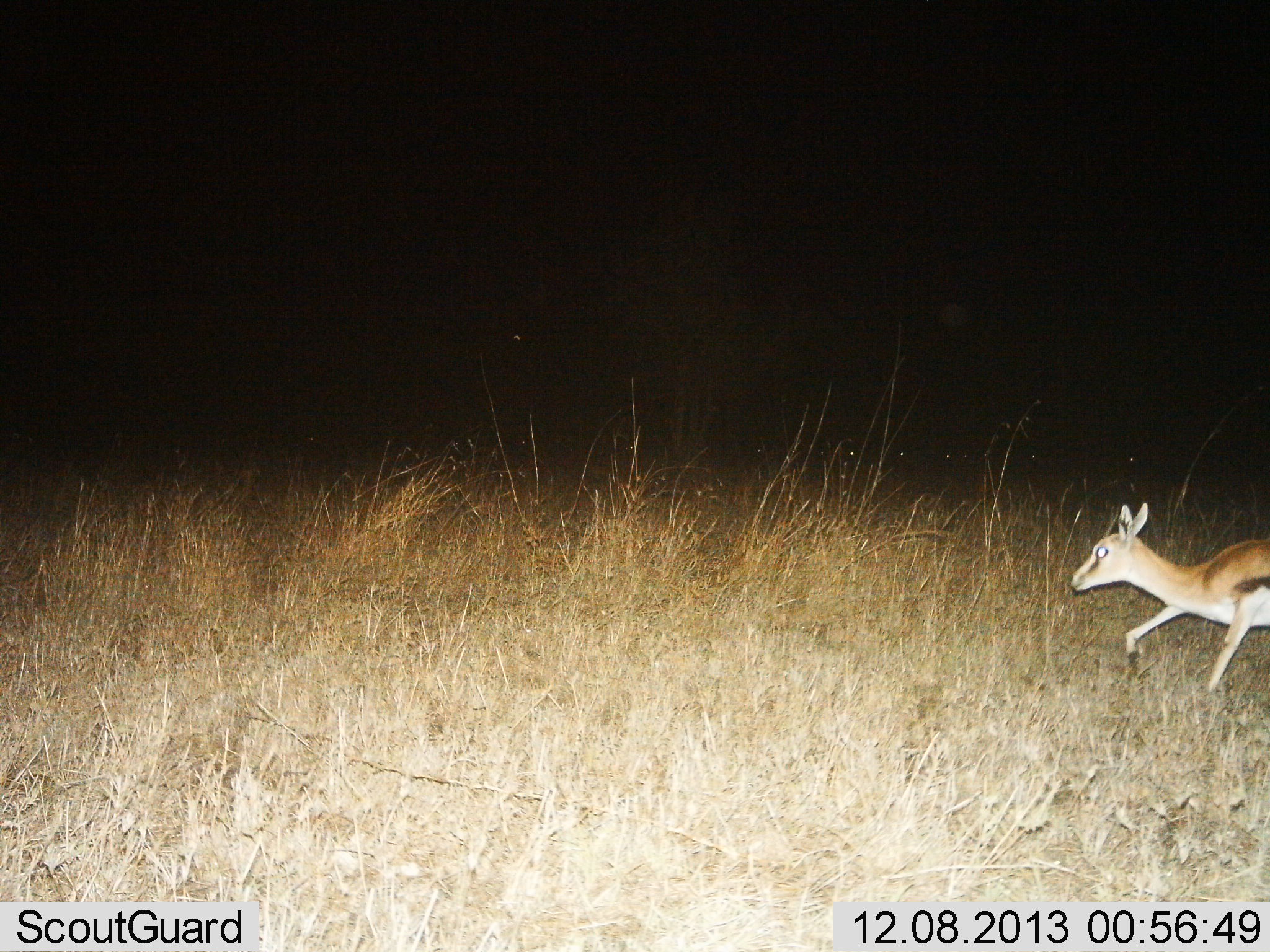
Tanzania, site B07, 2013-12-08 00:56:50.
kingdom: Animalia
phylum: Chordata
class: Mammalia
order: Artiodactyla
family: Bovidae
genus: Eudorcas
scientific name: Eudorcas thomsonii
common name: thomson's gazelle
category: gazellethomsons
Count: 1.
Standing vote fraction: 0%.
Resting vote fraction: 0%.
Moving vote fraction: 100%.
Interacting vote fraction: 0%.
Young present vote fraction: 0%.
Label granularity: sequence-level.